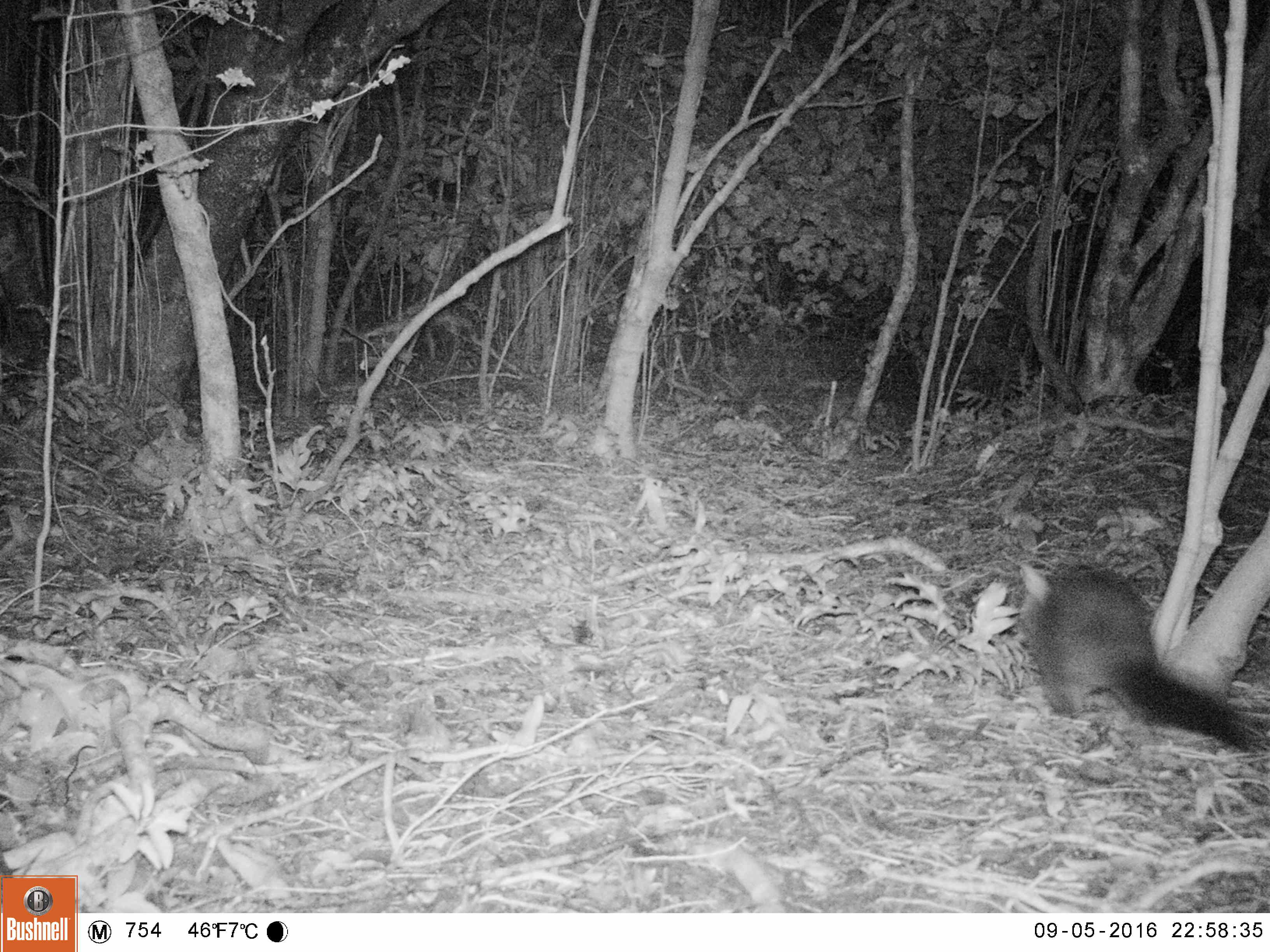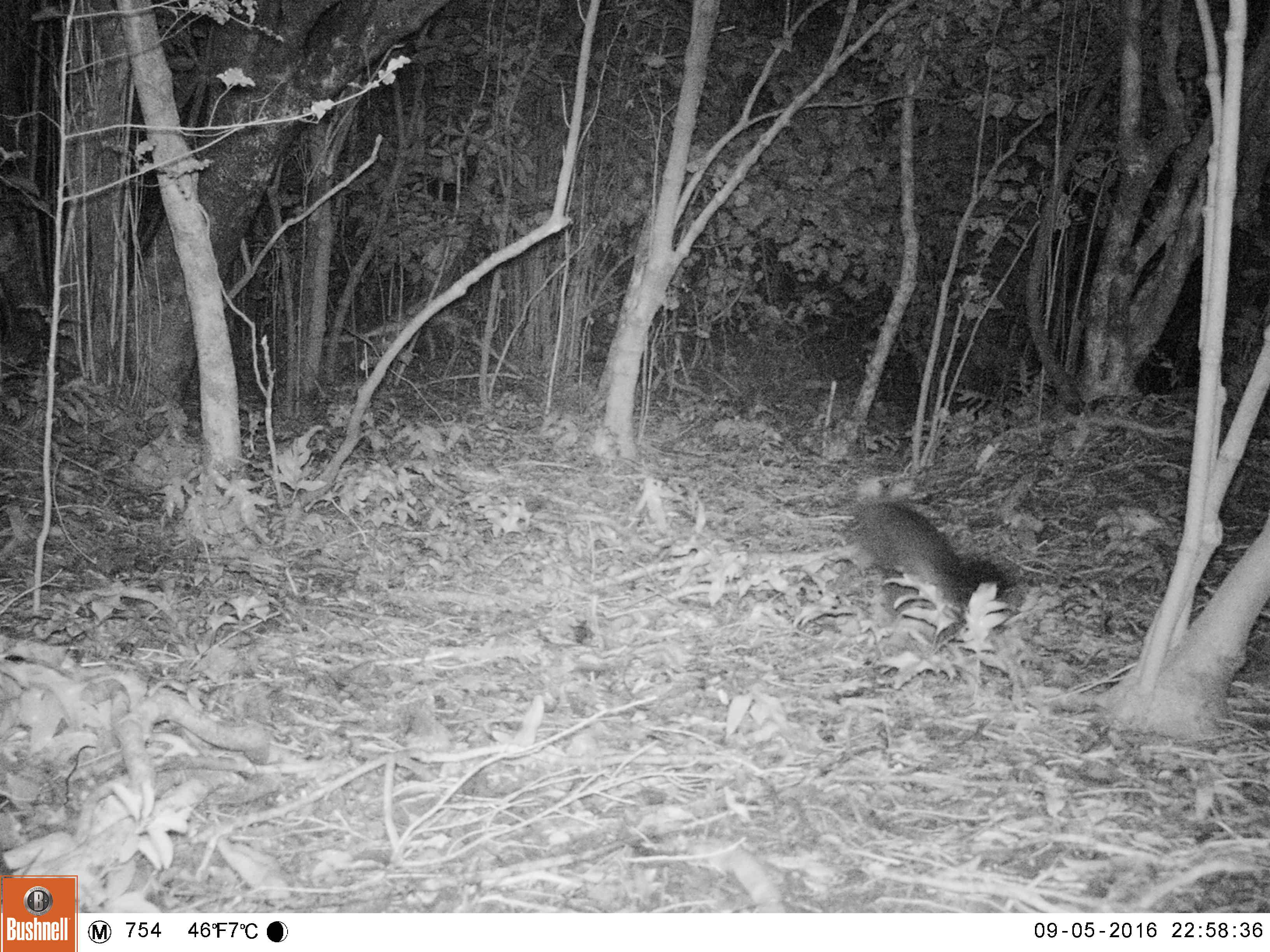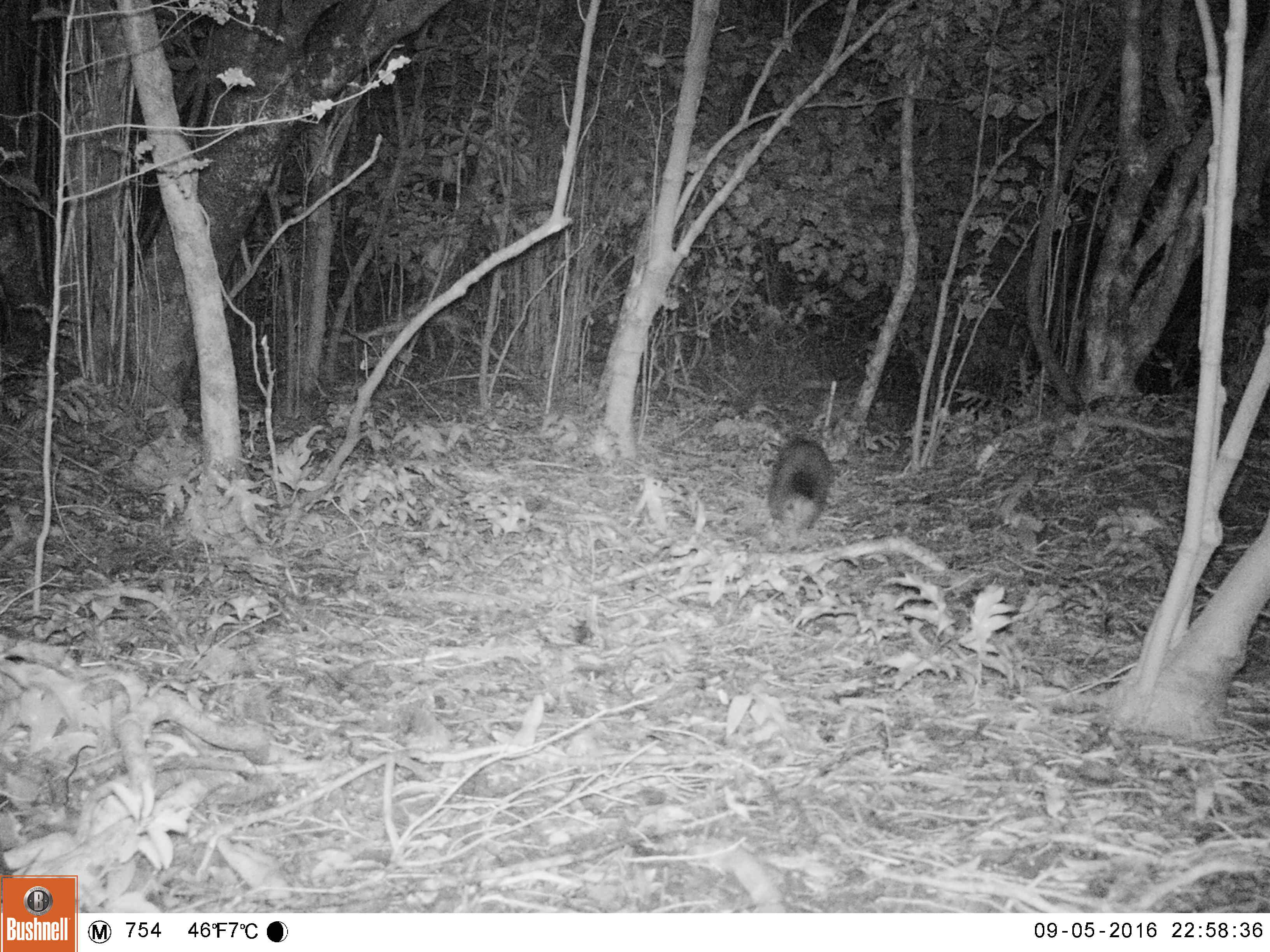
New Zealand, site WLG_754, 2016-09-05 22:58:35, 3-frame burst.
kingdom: Animalia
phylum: Chordata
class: Mammalia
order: Diprotodontia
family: Phalangeridae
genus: Trichosurus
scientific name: Trichosurus vulpecula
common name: common brushtail possum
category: possum